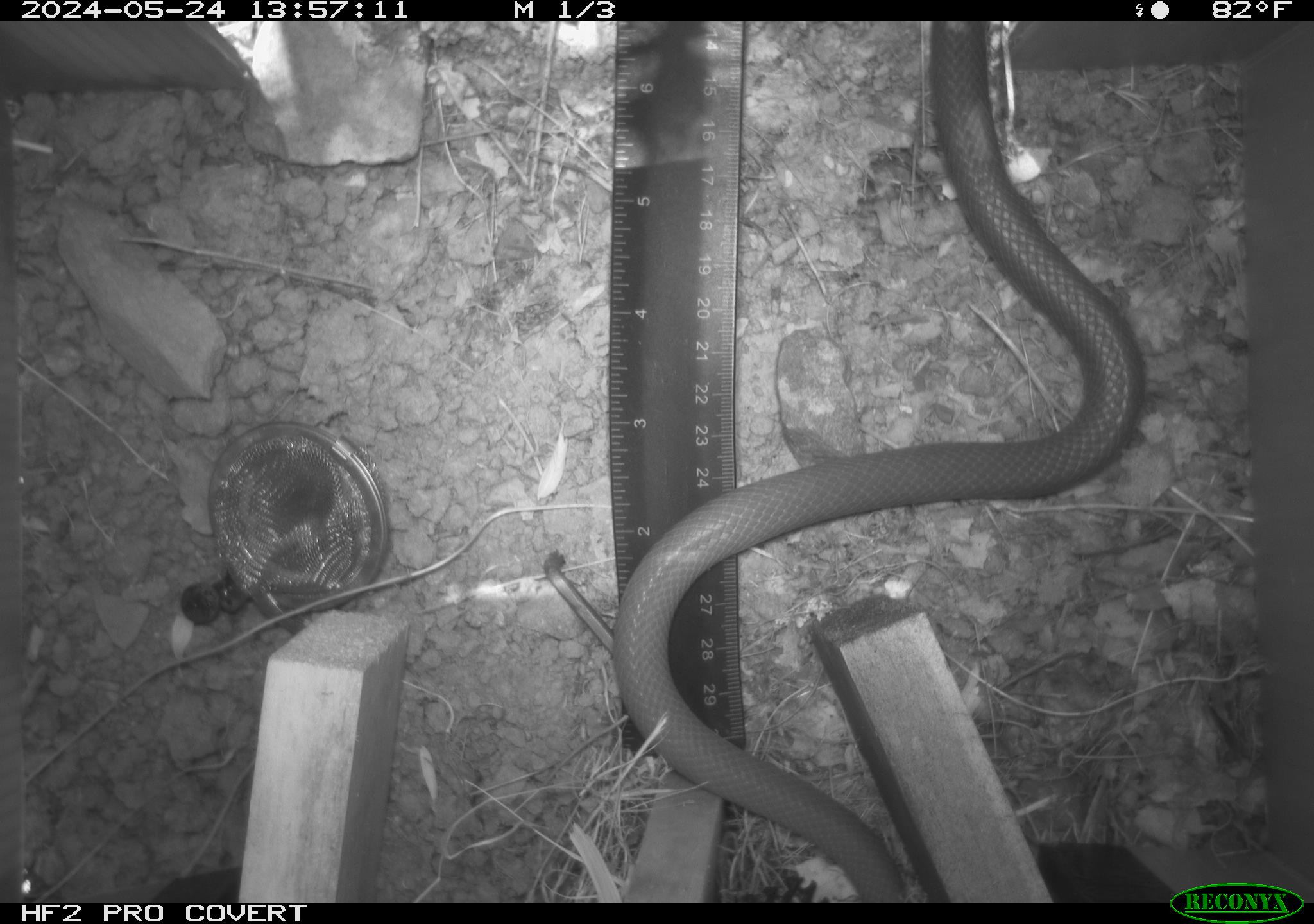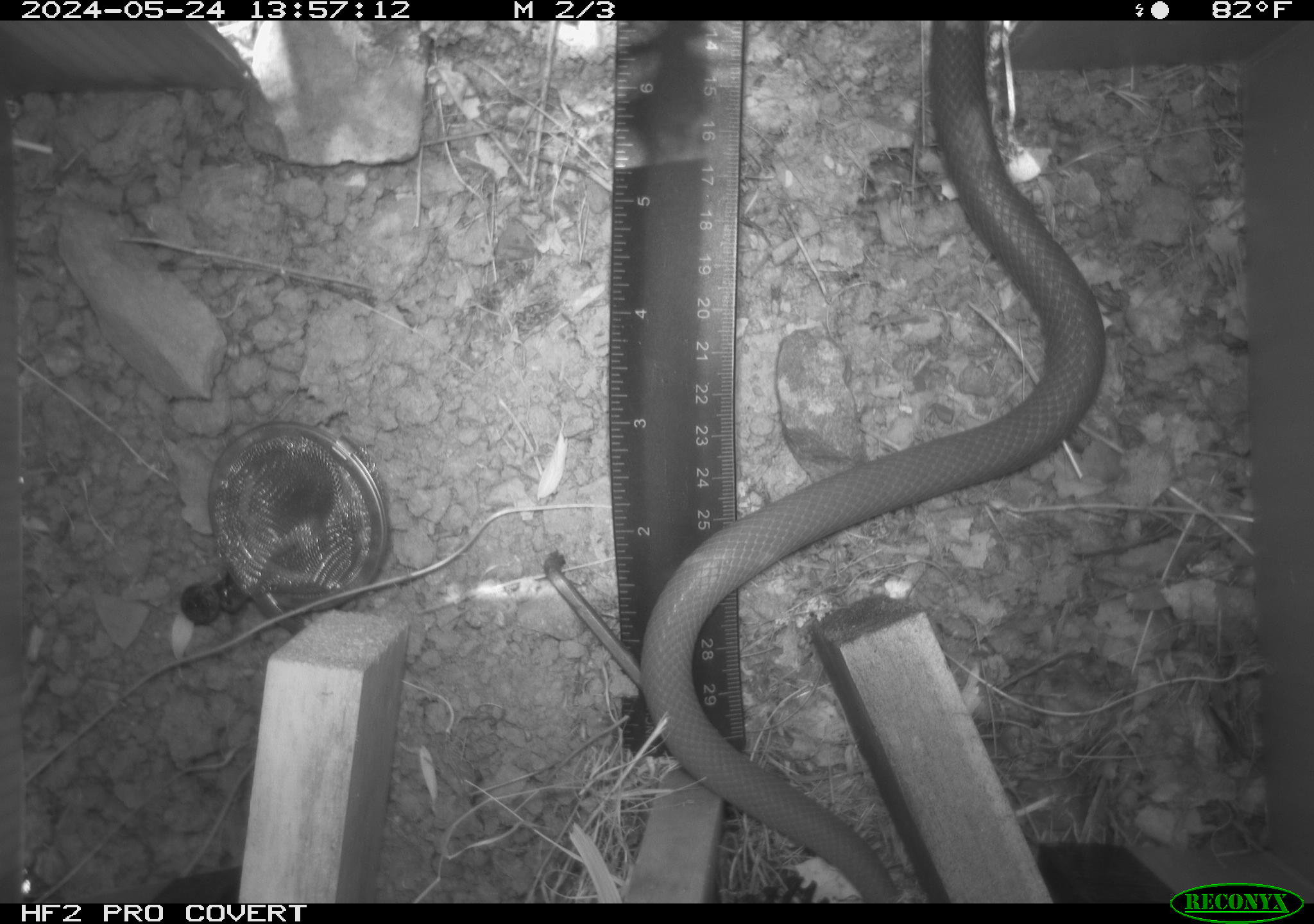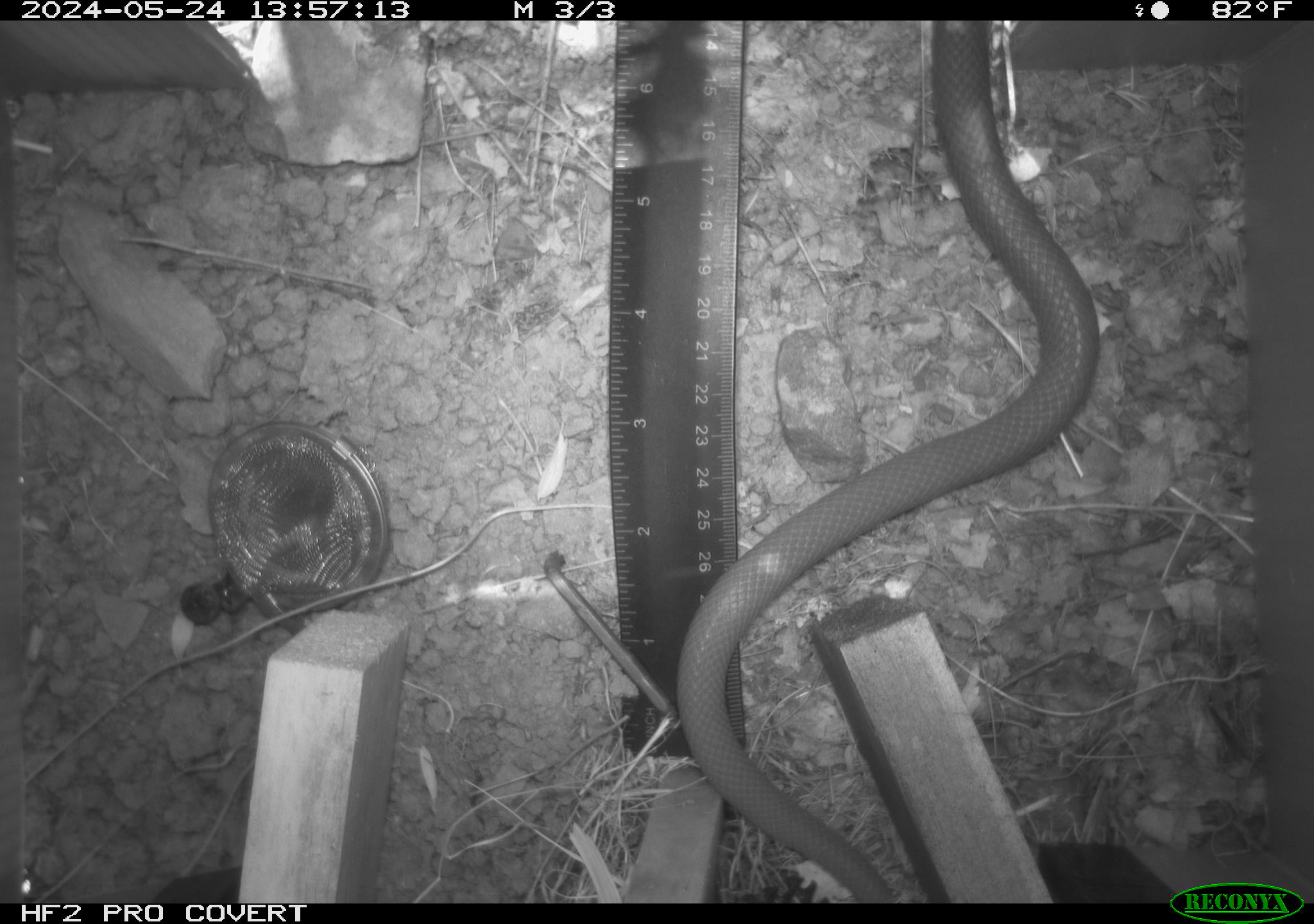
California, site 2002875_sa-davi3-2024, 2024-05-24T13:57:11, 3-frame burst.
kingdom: Animalia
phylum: Chordata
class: Reptilia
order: Squamata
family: Colubridae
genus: Coluber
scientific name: Coluber constrictor mormon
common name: western yellow-bellied racer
Western yellow-bellied racer (Coluber constrictor mormon).